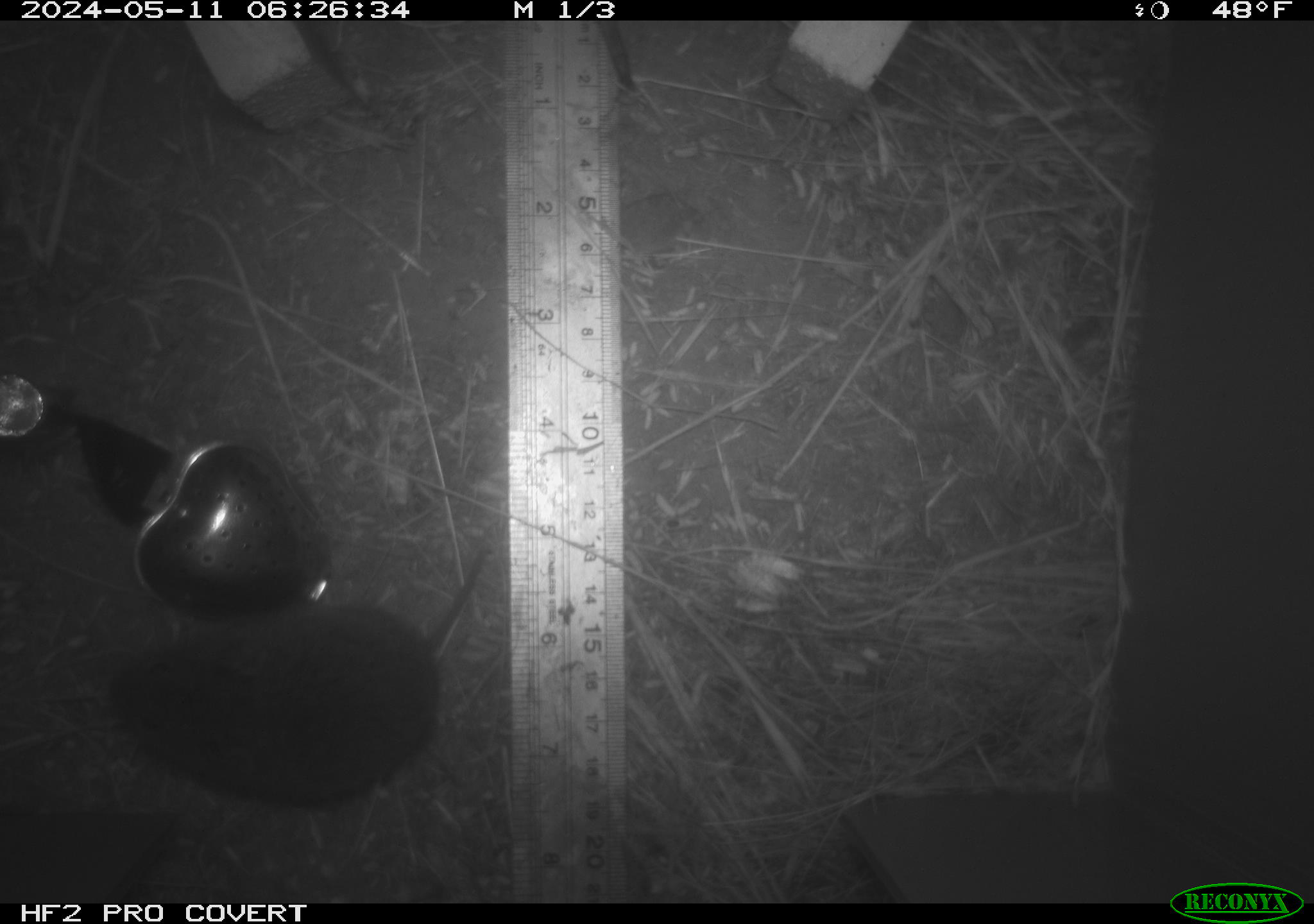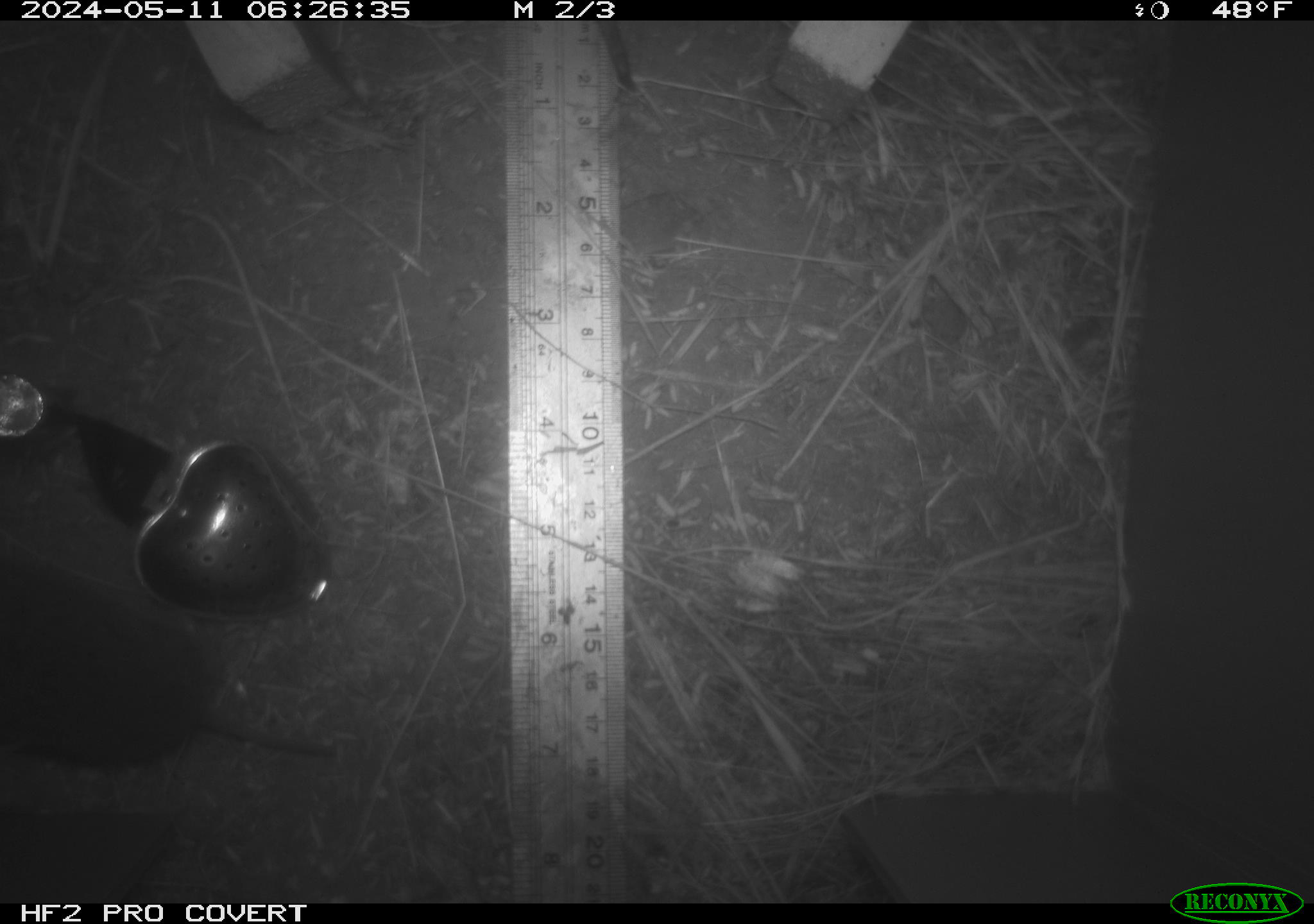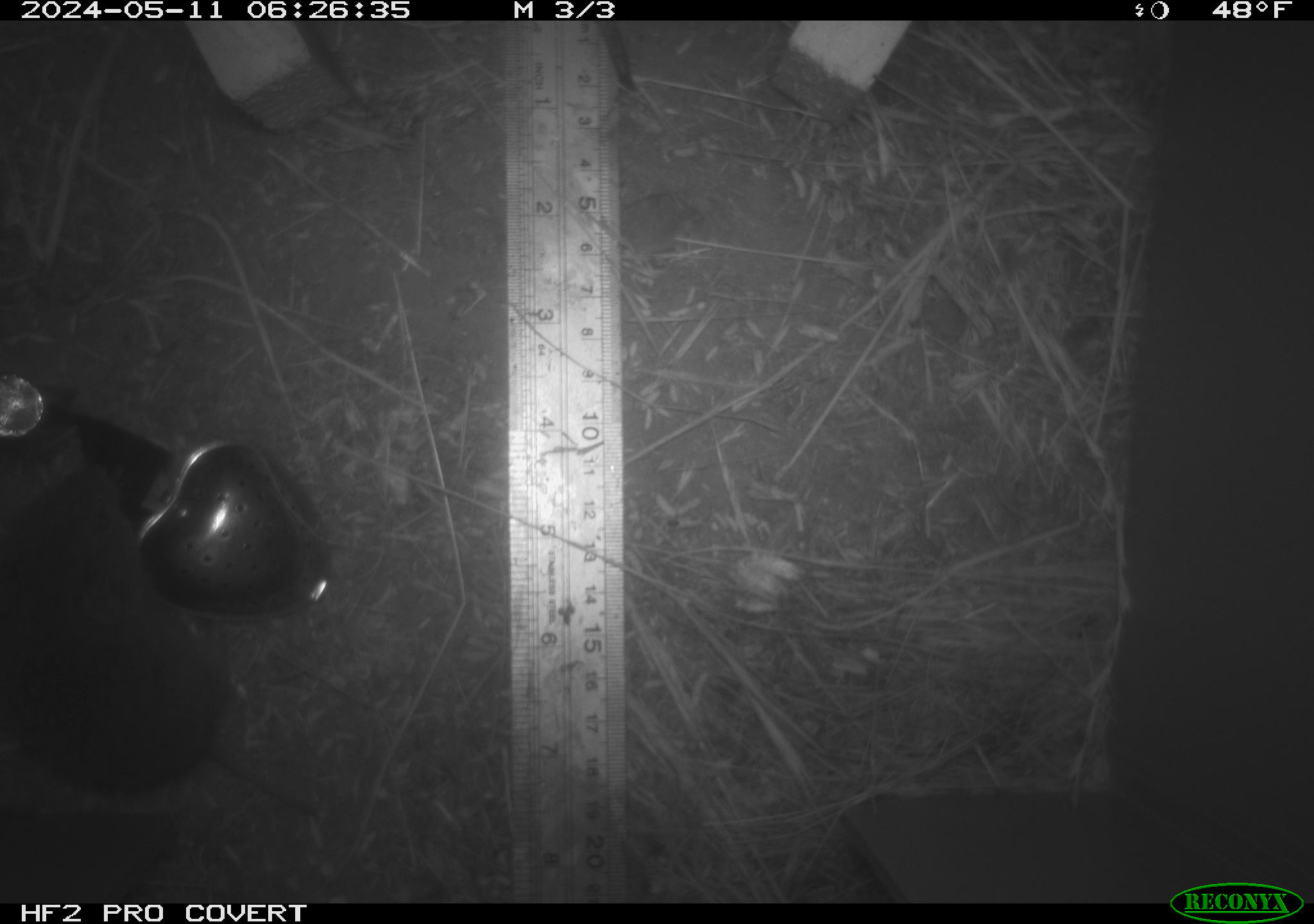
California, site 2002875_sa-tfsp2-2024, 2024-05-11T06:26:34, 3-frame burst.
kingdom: Animalia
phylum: Chordata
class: Mammalia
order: Rodentia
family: Cricetidae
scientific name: Arvicolinae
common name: voles, lemmings, and muskrats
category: arvicolinae subfamily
Arvicolinae subfamily (voles, lemmings, and muskrats) (Arvicolinae).